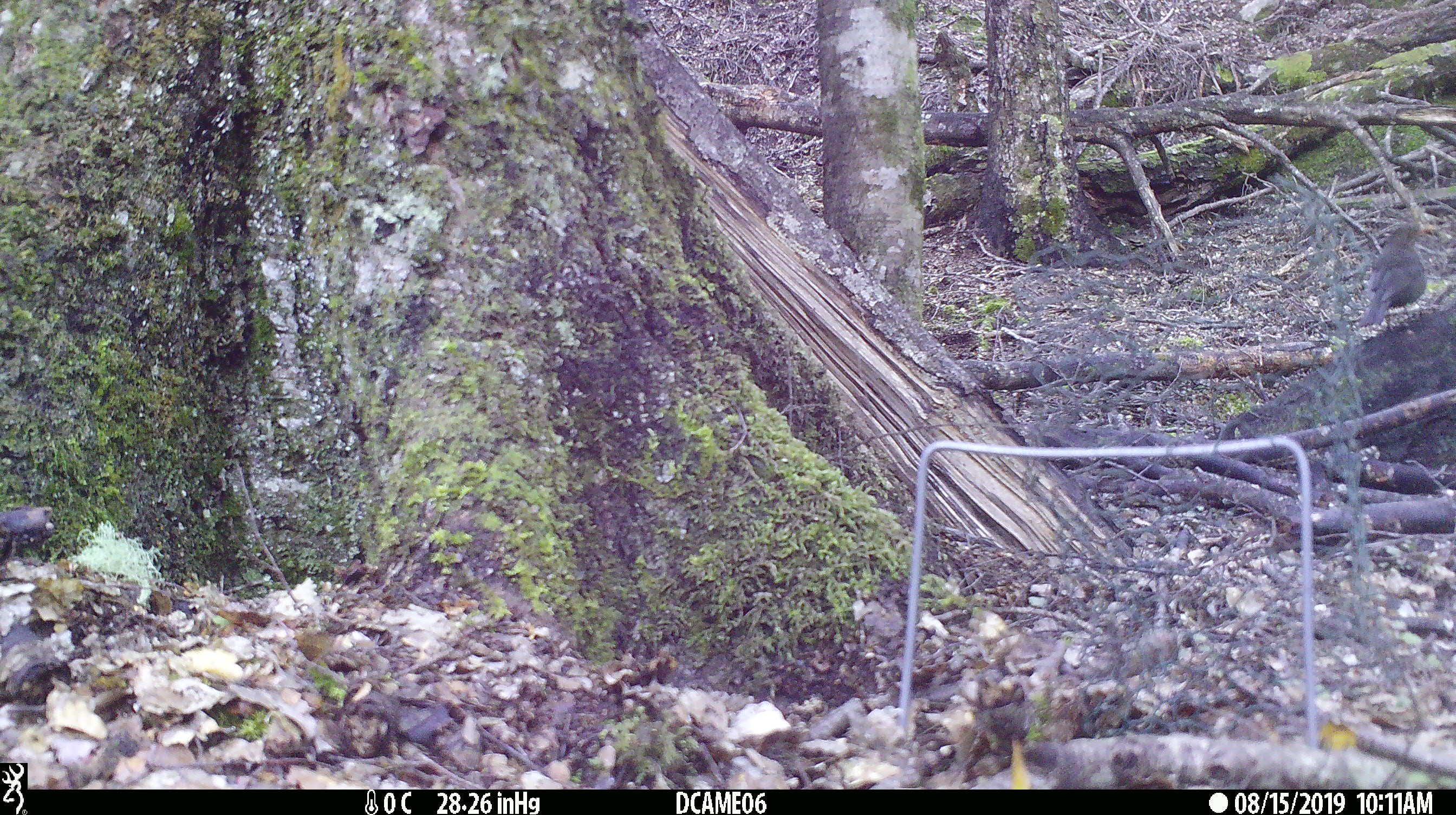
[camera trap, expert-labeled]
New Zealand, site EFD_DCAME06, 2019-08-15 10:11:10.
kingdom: Animalia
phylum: Chordata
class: Aves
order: Passeriformes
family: Turdidae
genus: Turdus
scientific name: Turdus merula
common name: eurasian blackbird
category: blackbird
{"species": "blackbird (eurasian blackbird) (Turdus merula)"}